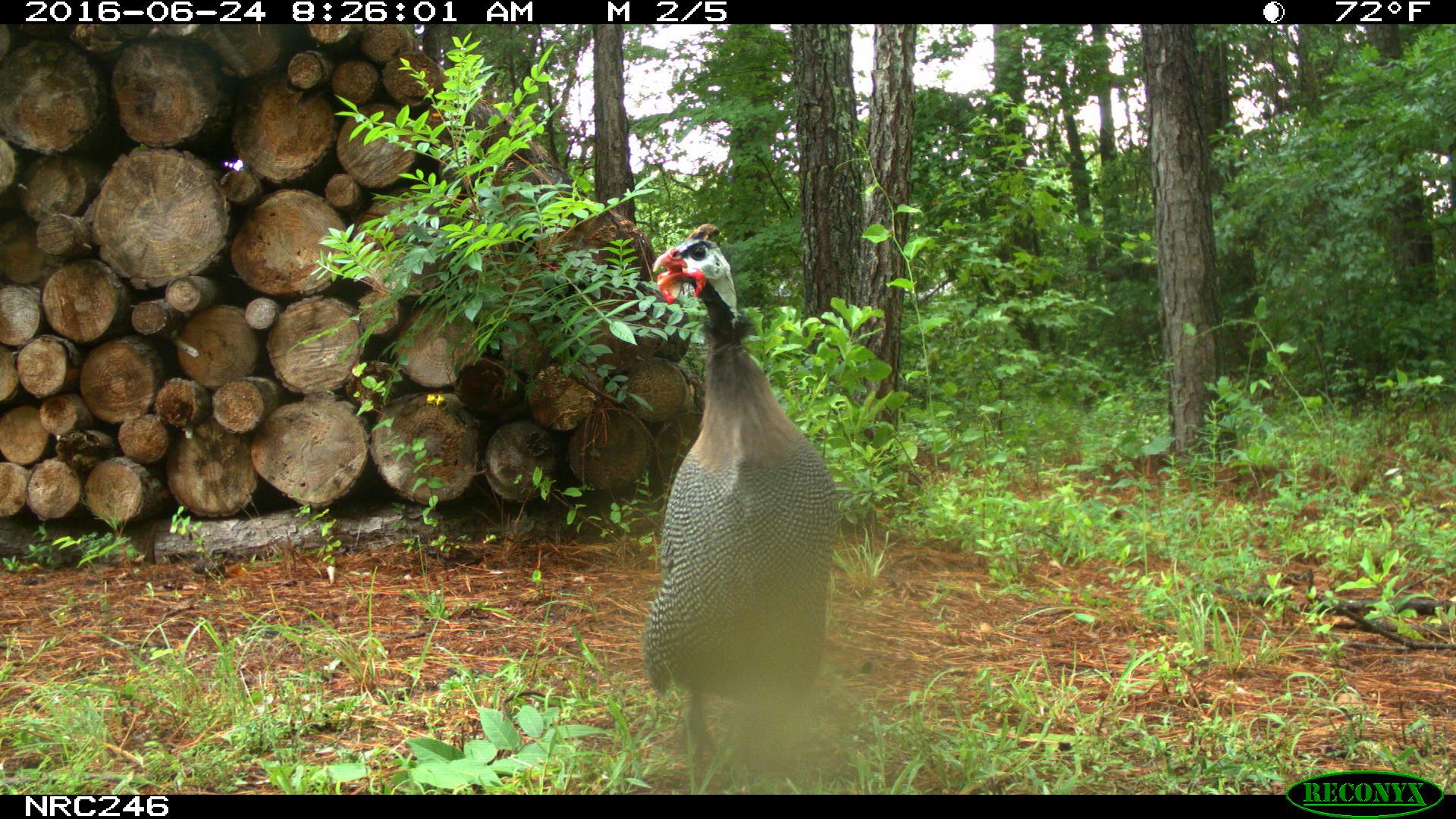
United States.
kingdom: Animalia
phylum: Chordata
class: Aves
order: Galliformes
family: Phasianidae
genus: Meleagris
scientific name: Meleagris gallopavo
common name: wild turkey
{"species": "Wild Turkey (Meleagris gallopavo)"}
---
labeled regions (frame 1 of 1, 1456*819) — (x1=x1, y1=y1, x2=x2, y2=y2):
Wild Turkey: (x1=626, y1=201, x2=882, y2=799)